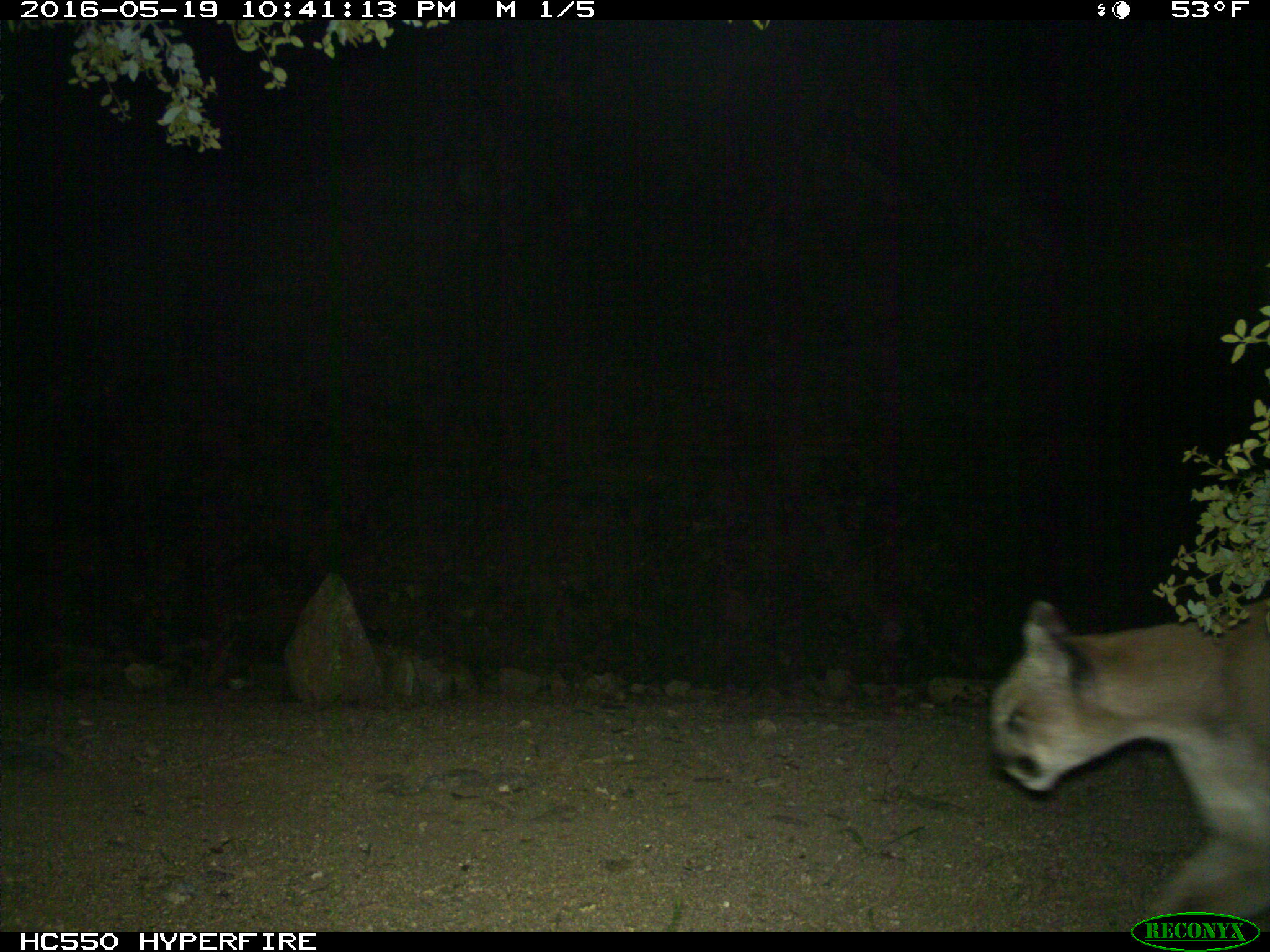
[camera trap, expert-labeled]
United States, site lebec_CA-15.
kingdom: Animalia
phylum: Chordata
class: Mammalia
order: Carnivora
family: Felidae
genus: Puma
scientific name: Puma concolor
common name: mountain lion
Puma concolor (mountain lion).